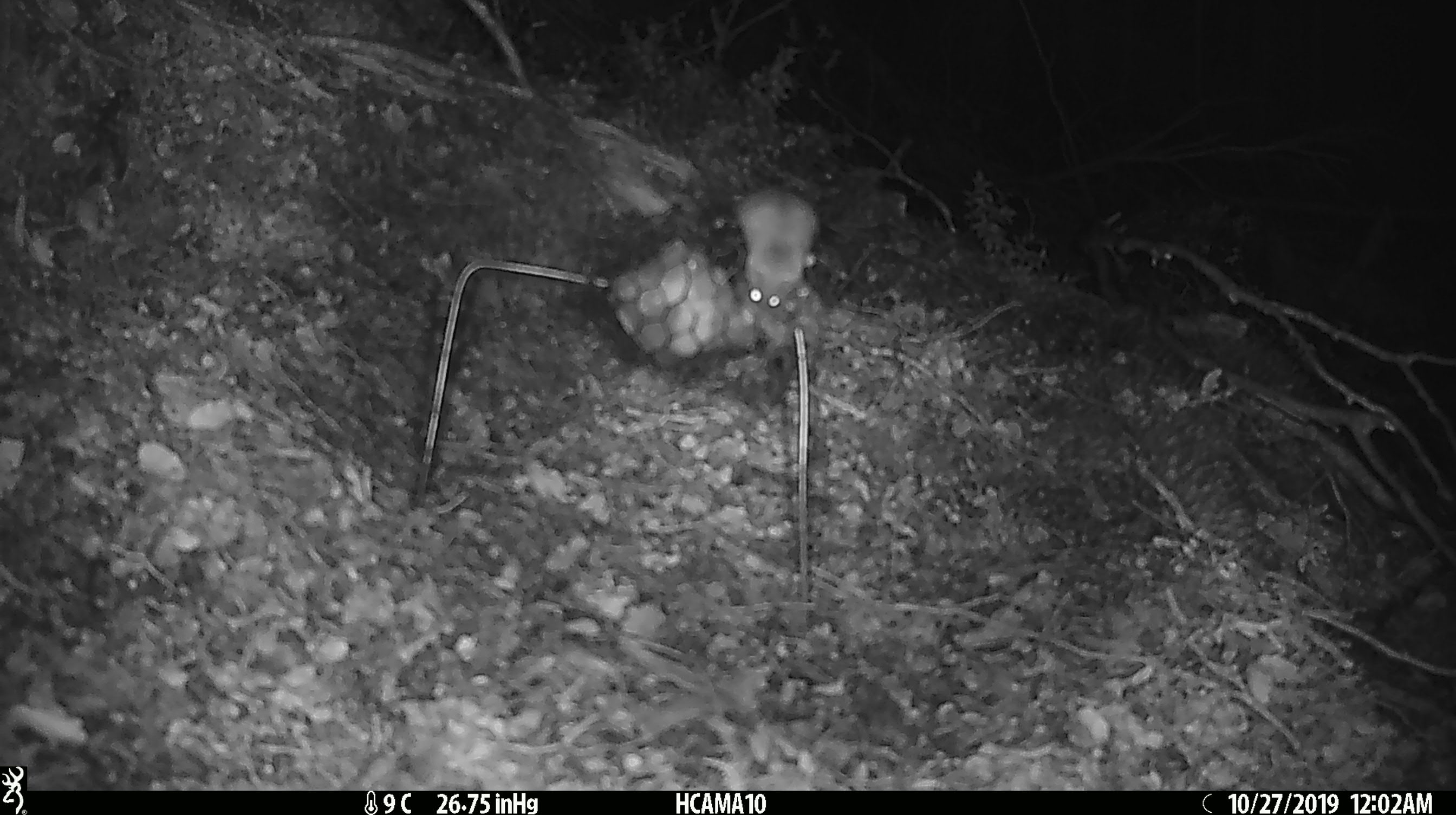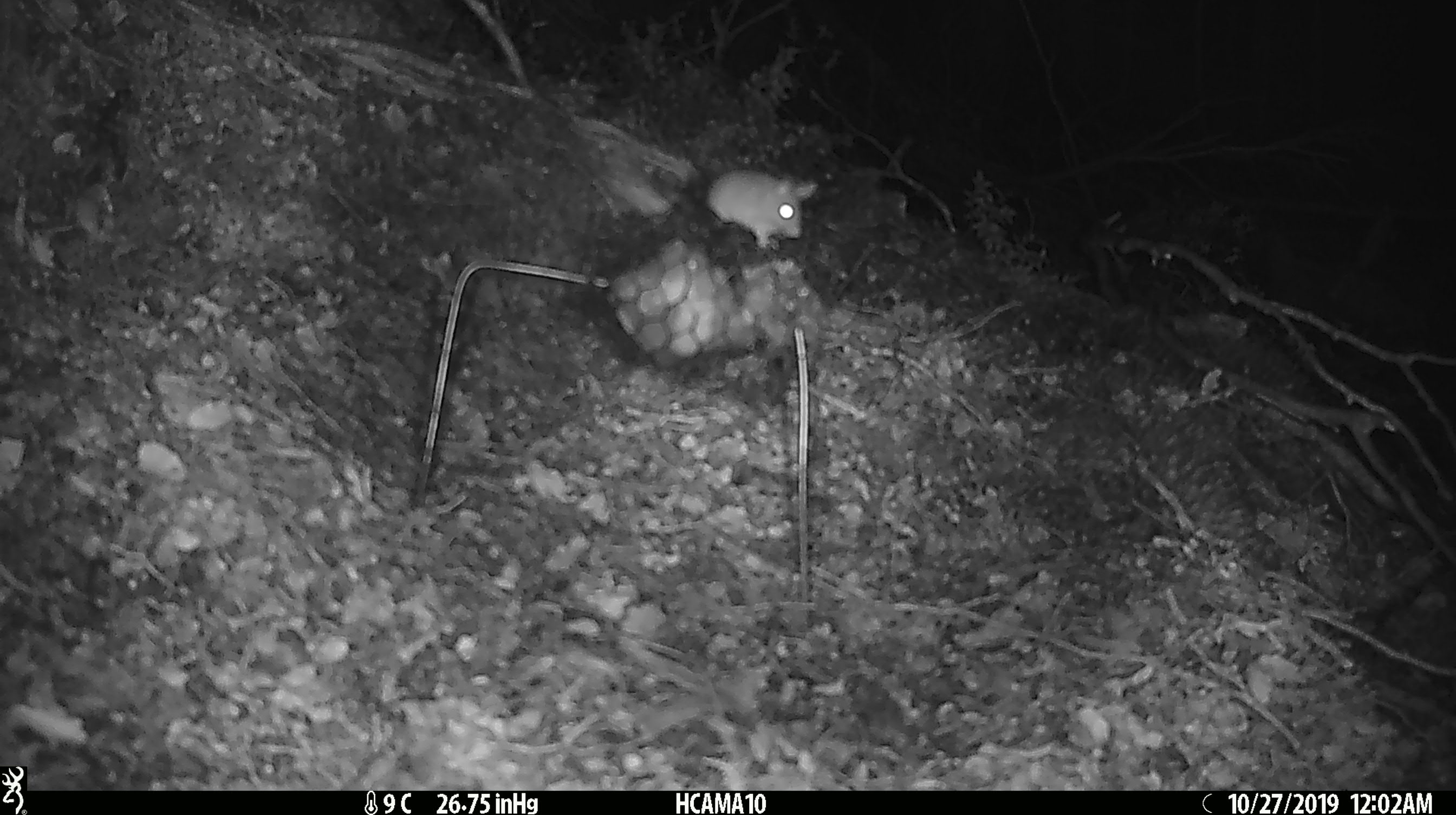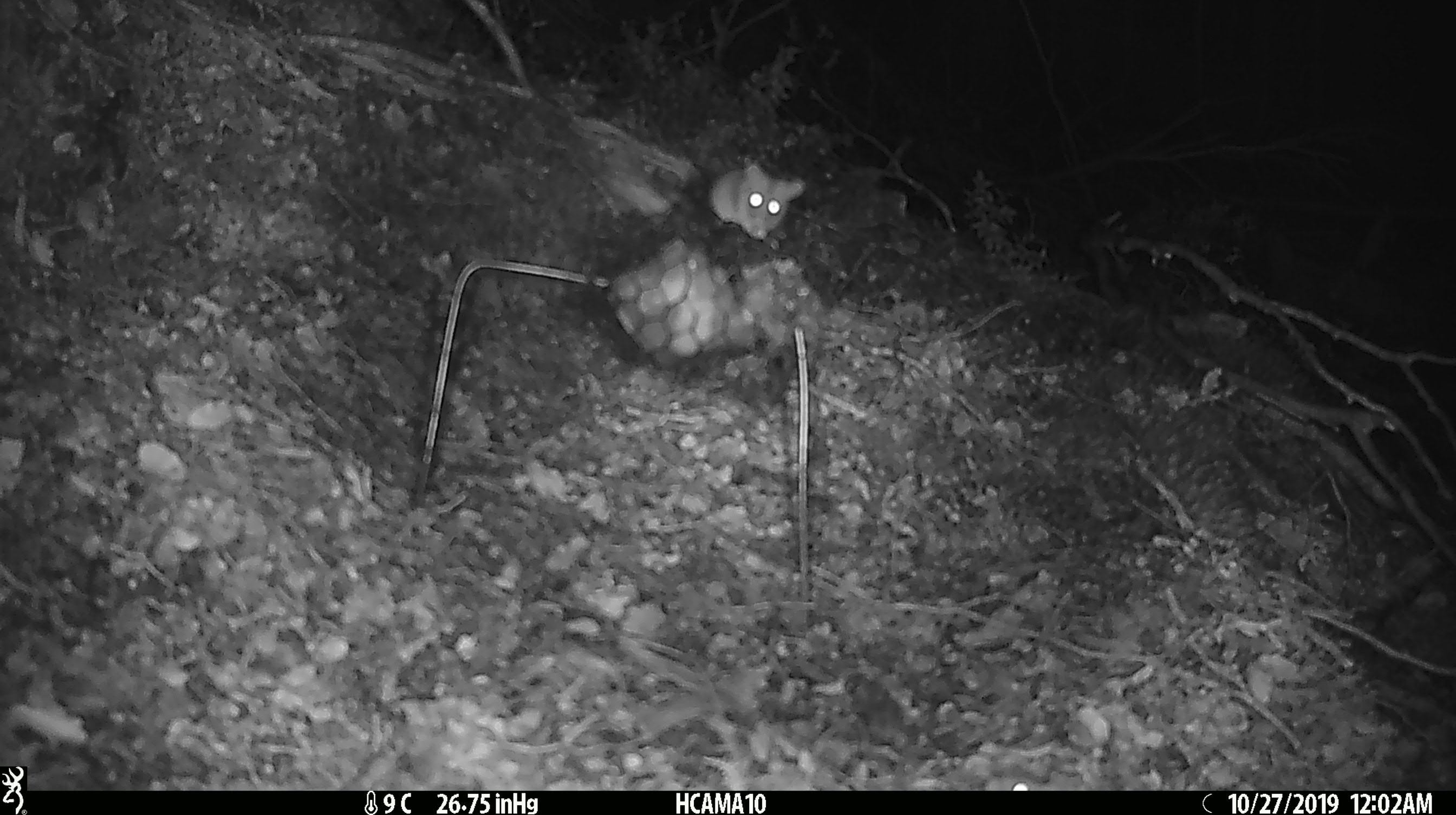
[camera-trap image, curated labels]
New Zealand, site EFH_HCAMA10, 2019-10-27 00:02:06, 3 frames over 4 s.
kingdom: Animalia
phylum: Chordata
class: Mammalia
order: Rodentia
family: Muridae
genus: Mus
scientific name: Mus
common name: mouse